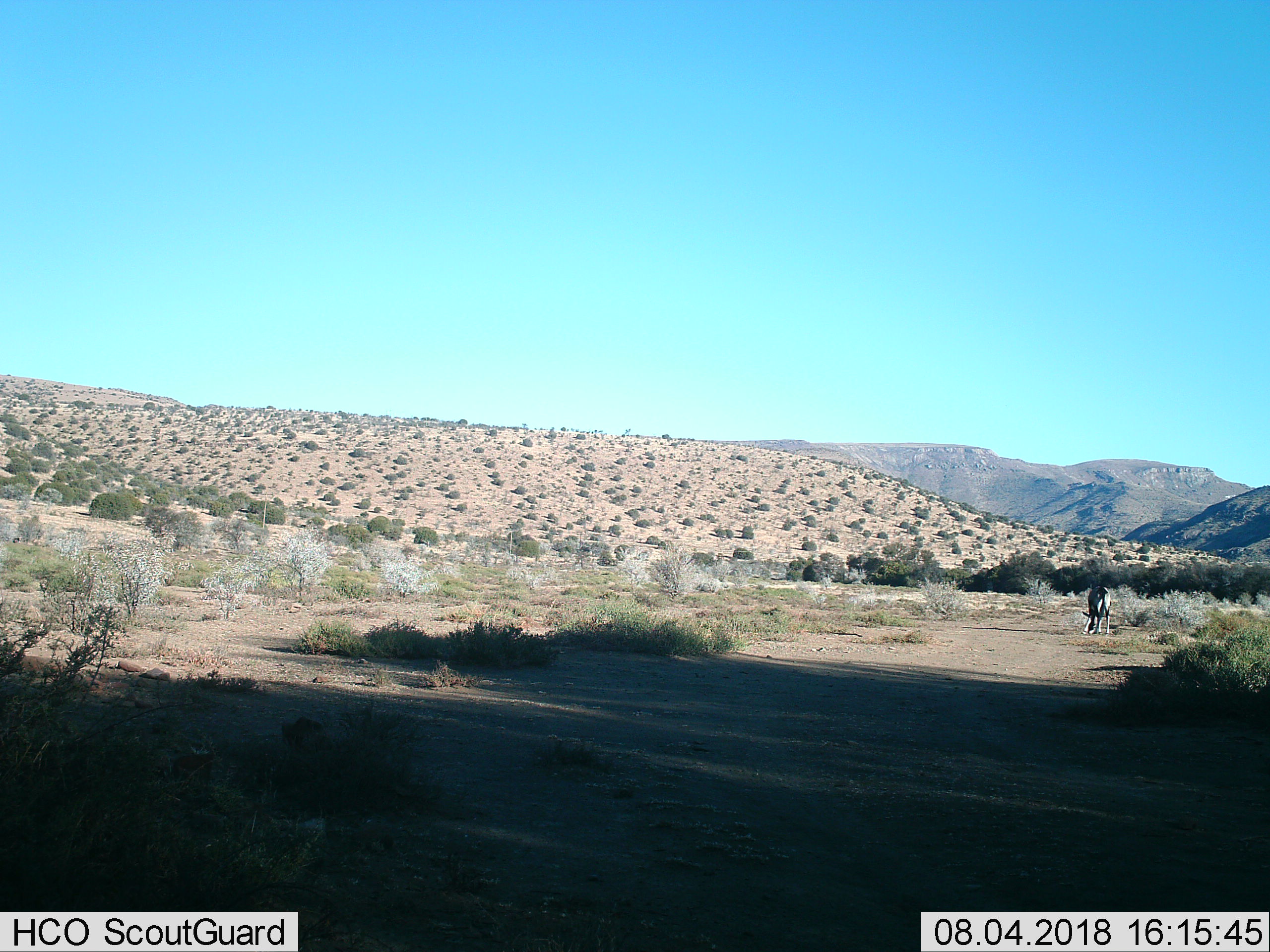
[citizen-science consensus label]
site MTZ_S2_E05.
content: unidentified animal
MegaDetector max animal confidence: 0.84